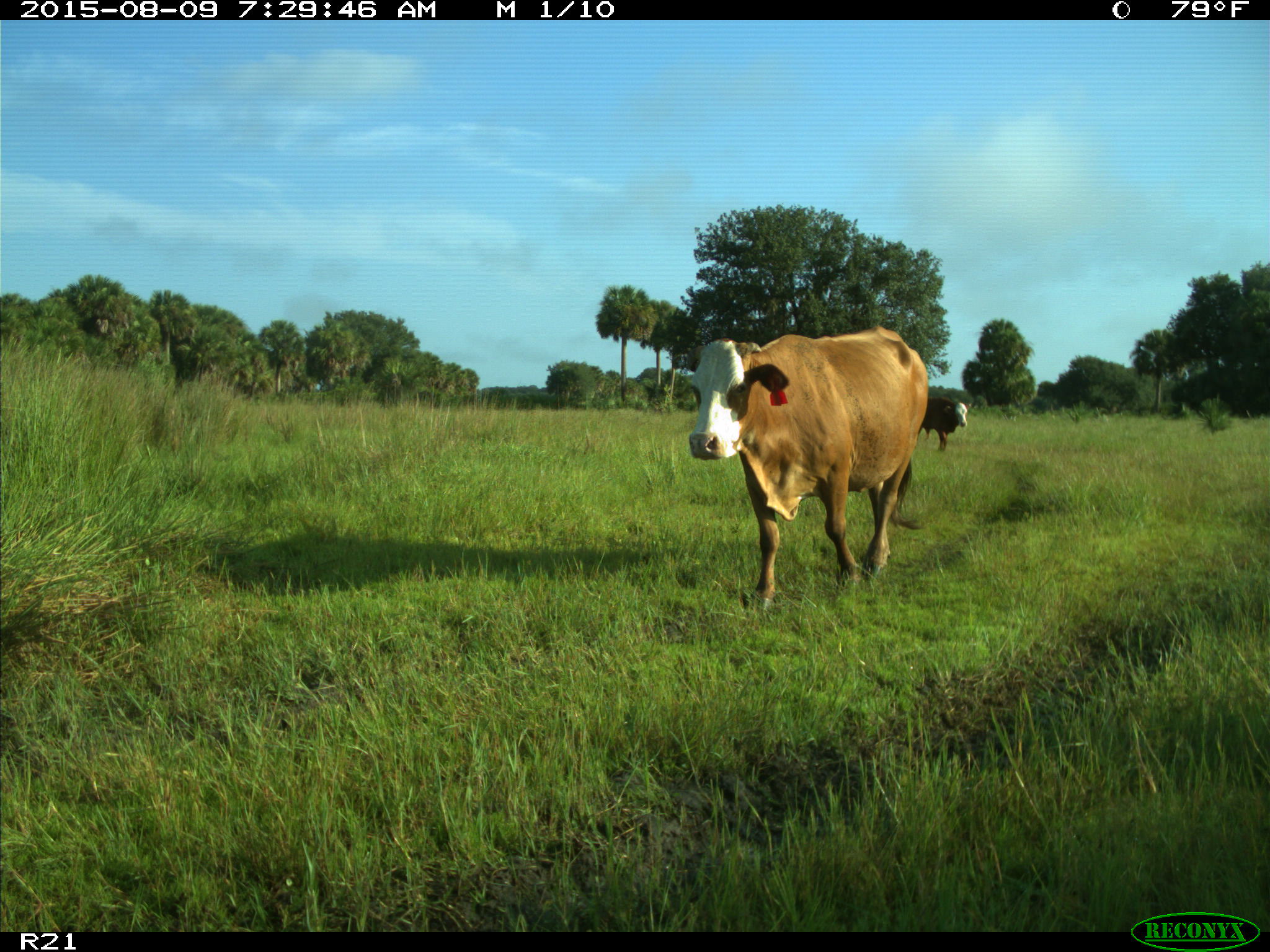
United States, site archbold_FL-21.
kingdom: Animalia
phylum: Chordata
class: Mammalia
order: Artiodactyla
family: Bovidae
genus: Bos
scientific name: Bos taurus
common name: domestic cow